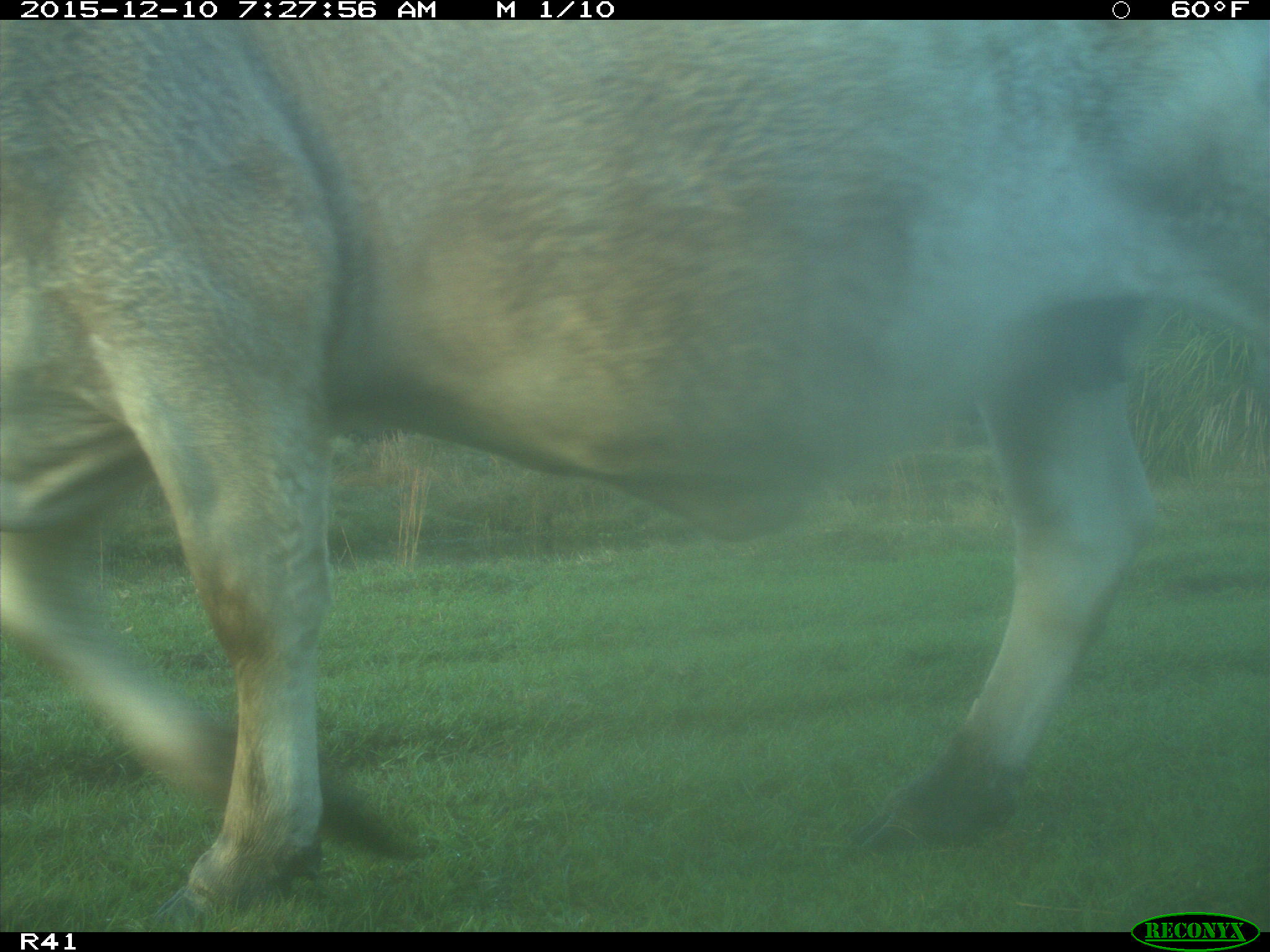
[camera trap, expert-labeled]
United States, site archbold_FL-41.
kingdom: Animalia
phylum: Chordata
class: Mammalia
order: Artiodactyla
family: Bovidae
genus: Bos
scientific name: Bos taurus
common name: domestic cow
Bos taurus (domestic cow).